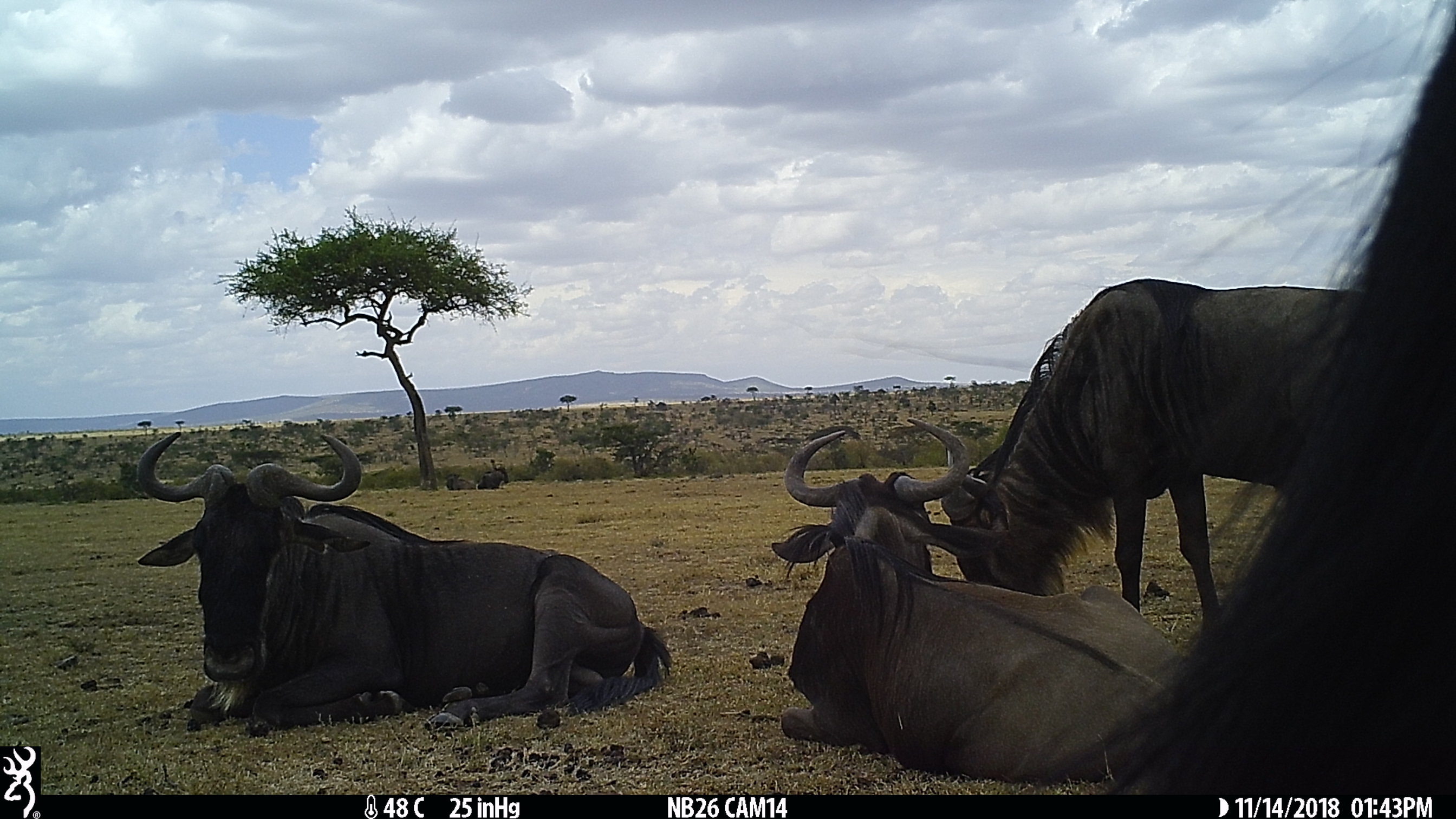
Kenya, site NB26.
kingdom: Animalia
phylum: Chordata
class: Mammalia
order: Artiodactyla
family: Bovidae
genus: Connochaetes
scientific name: Connochaetes taurinus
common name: blue wildebeest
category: wildebeest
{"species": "wildebeest (blue wildebeest) (Connochaetes taurinus)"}